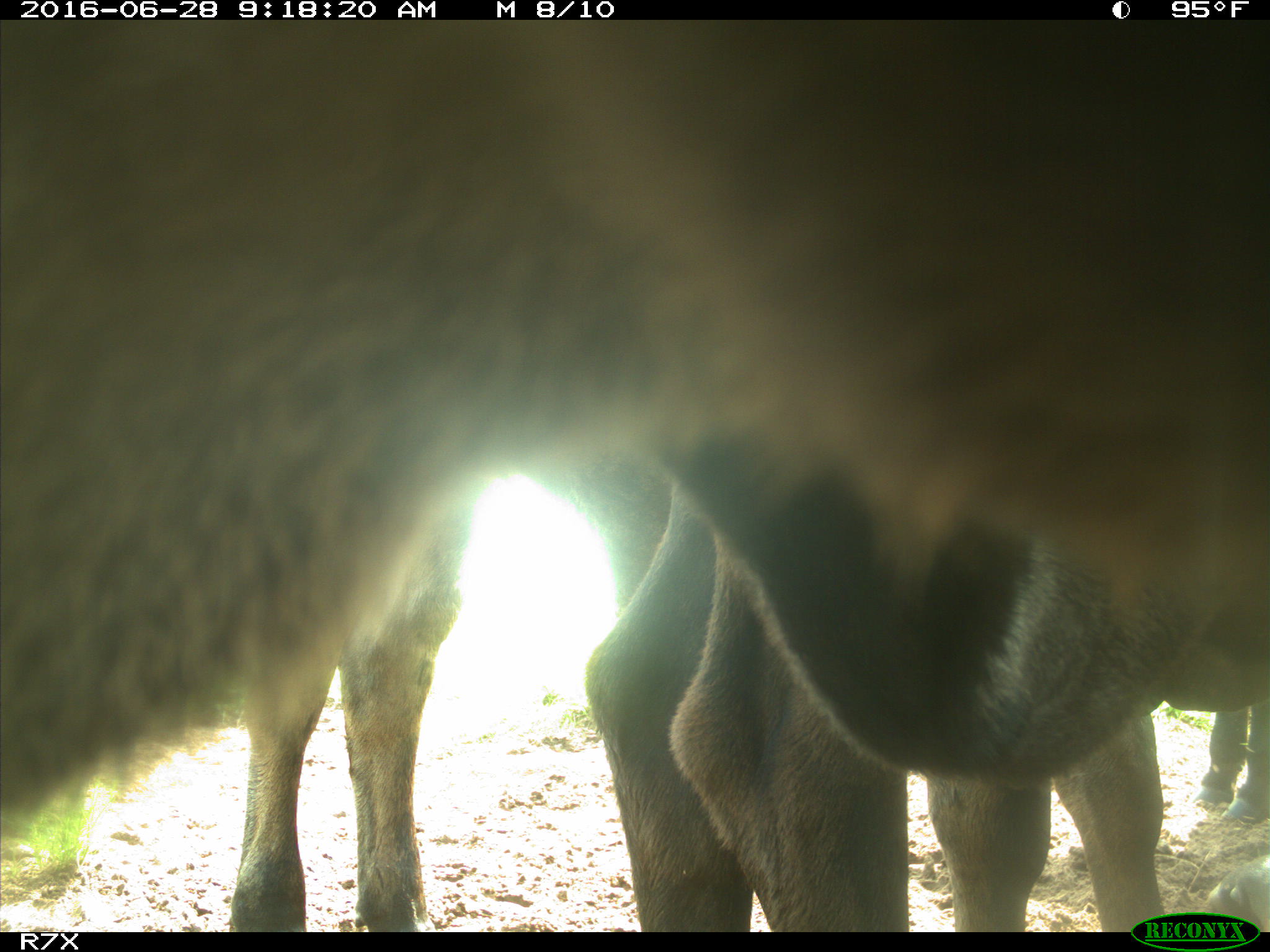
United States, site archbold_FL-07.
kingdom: Animalia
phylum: Chordata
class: Mammalia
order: Artiodactyla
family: Bovidae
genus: Bos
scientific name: Bos taurus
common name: domestic cow